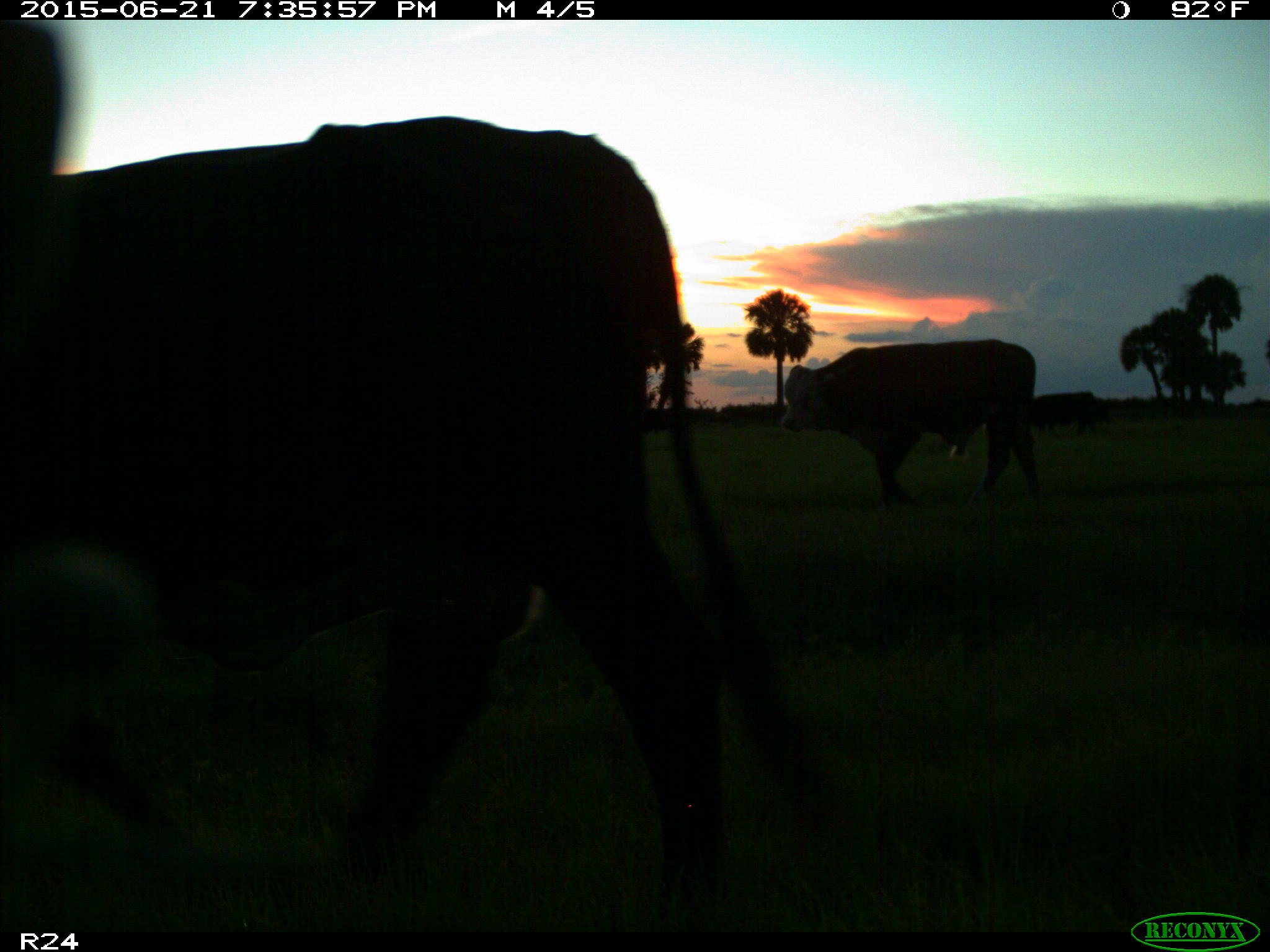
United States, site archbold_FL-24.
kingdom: Animalia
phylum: Chordata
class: Mammalia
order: Artiodactyla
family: Bovidae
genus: Bos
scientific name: Bos taurus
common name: domestic cow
Bos taurus (domestic cow).